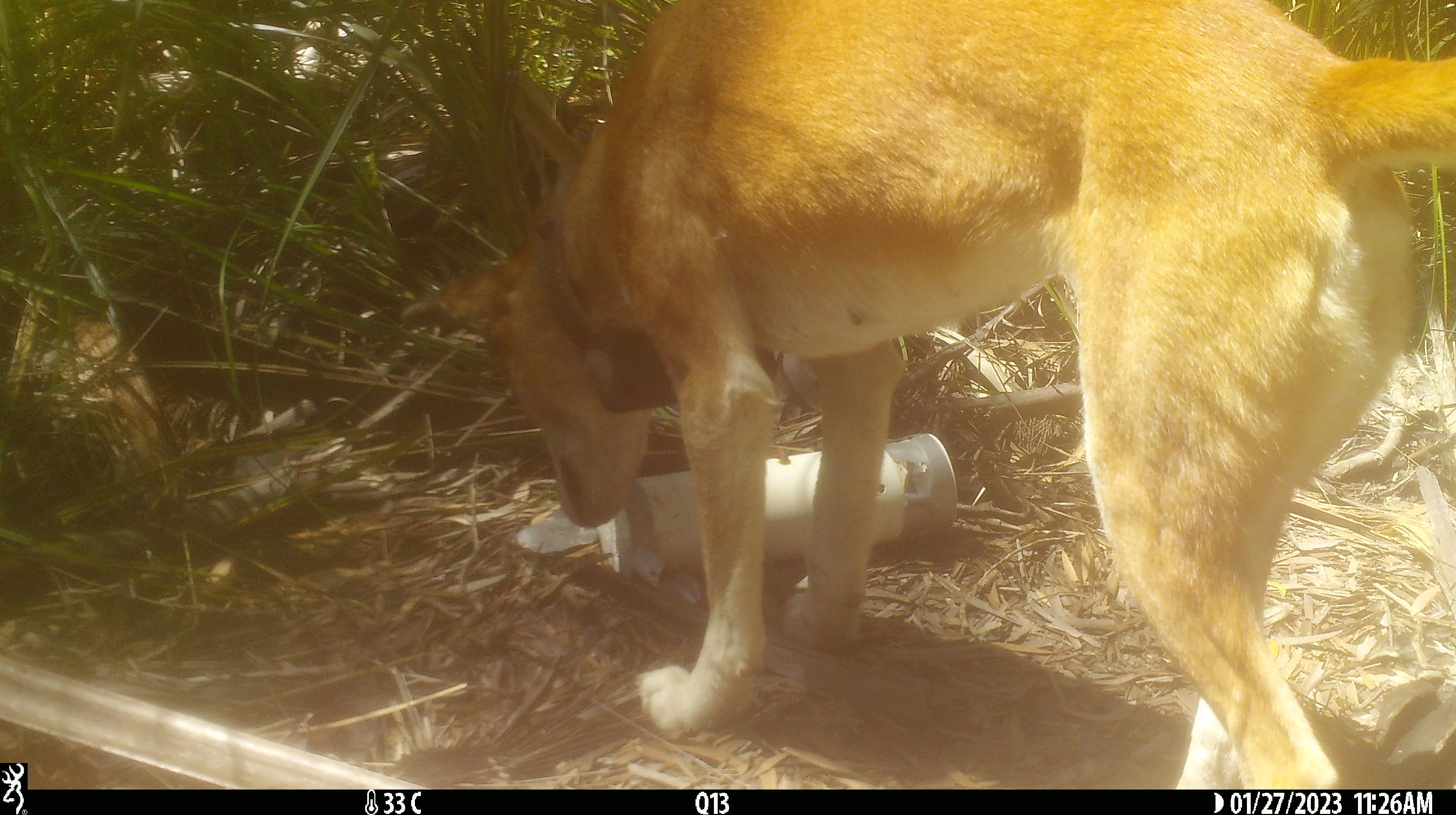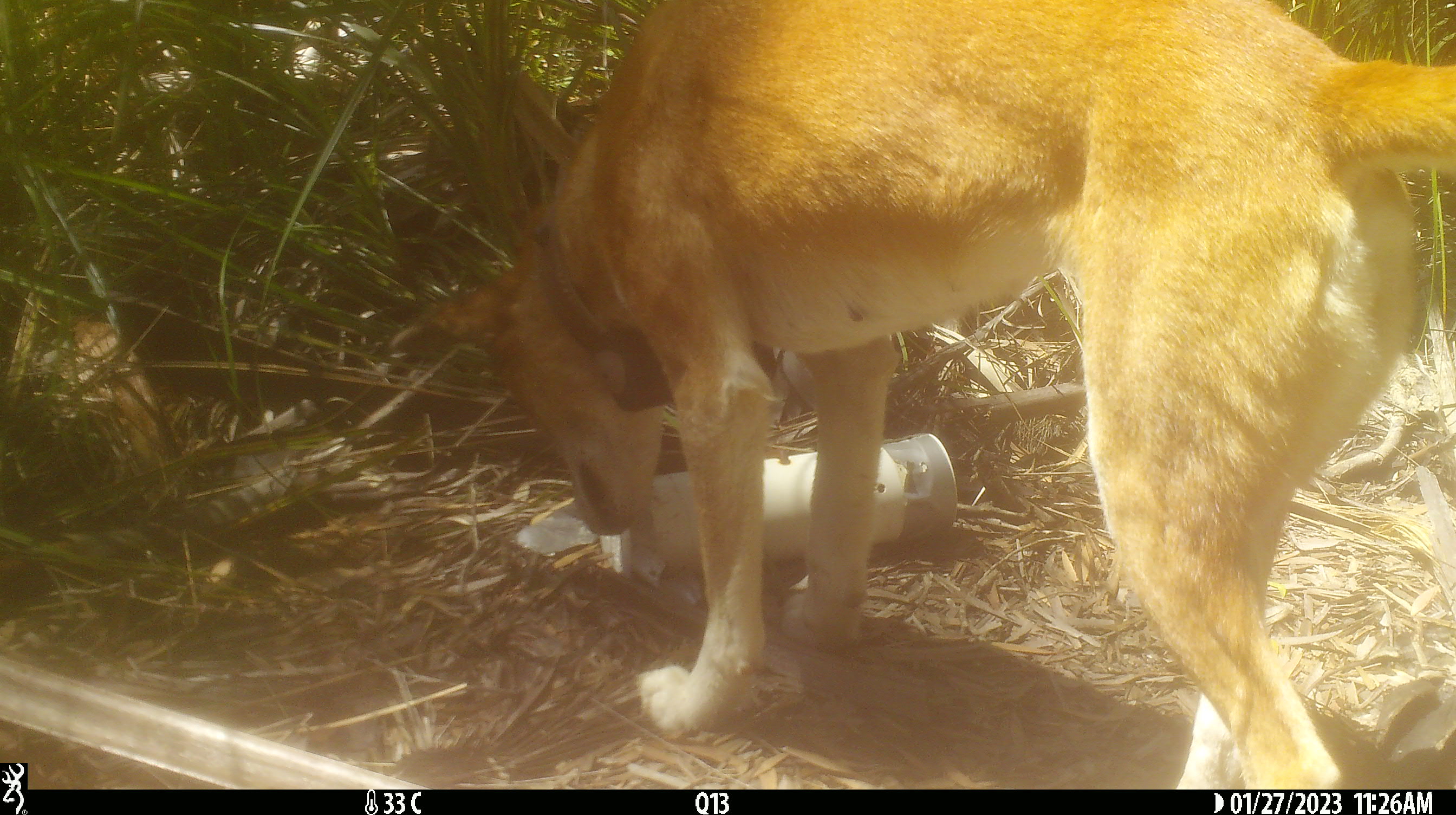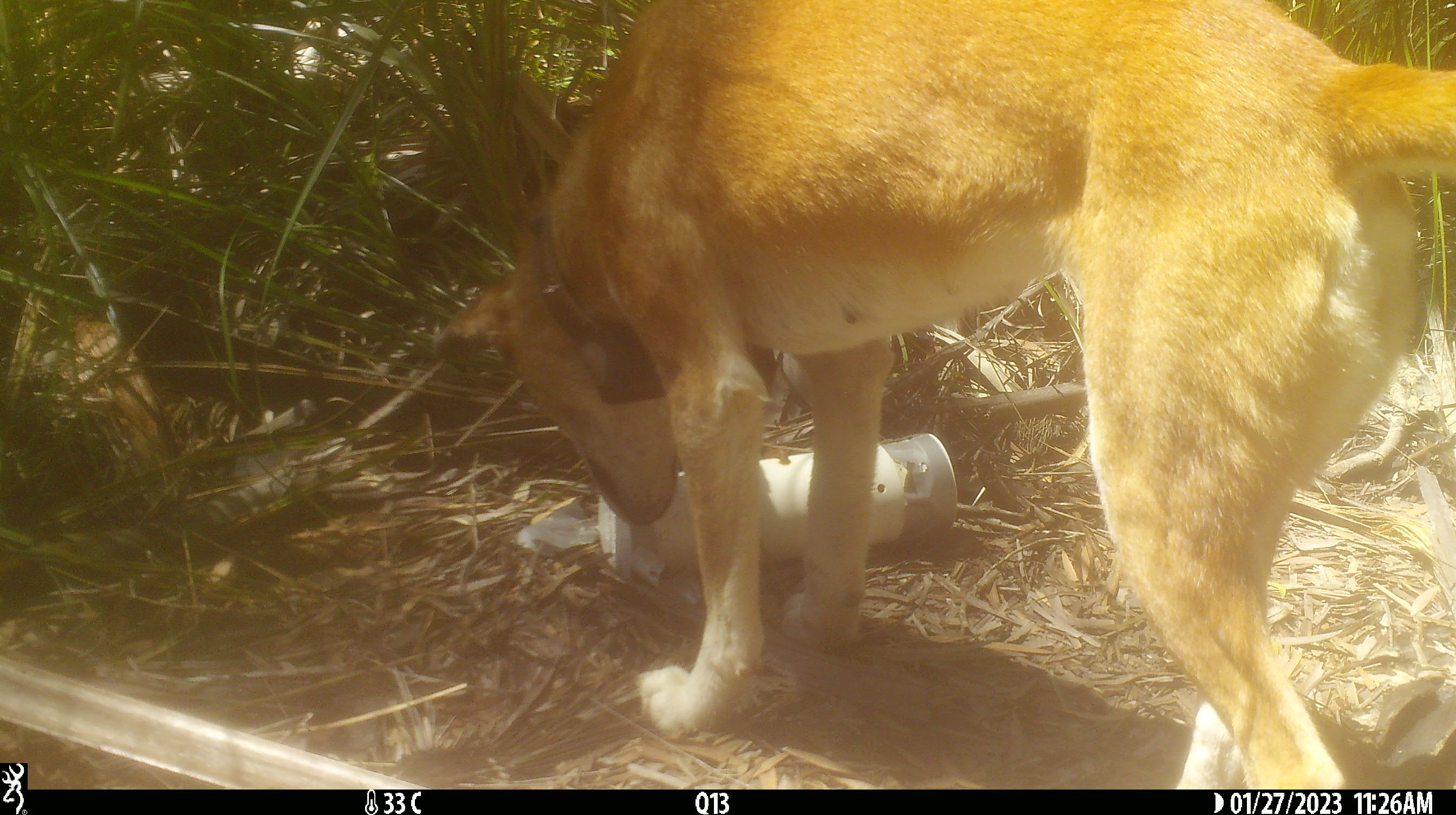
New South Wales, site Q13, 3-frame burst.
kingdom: Animalia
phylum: Chordata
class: Mammalia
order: Carnivora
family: Canidae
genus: Canis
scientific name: Canis familiaris dingo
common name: dingo